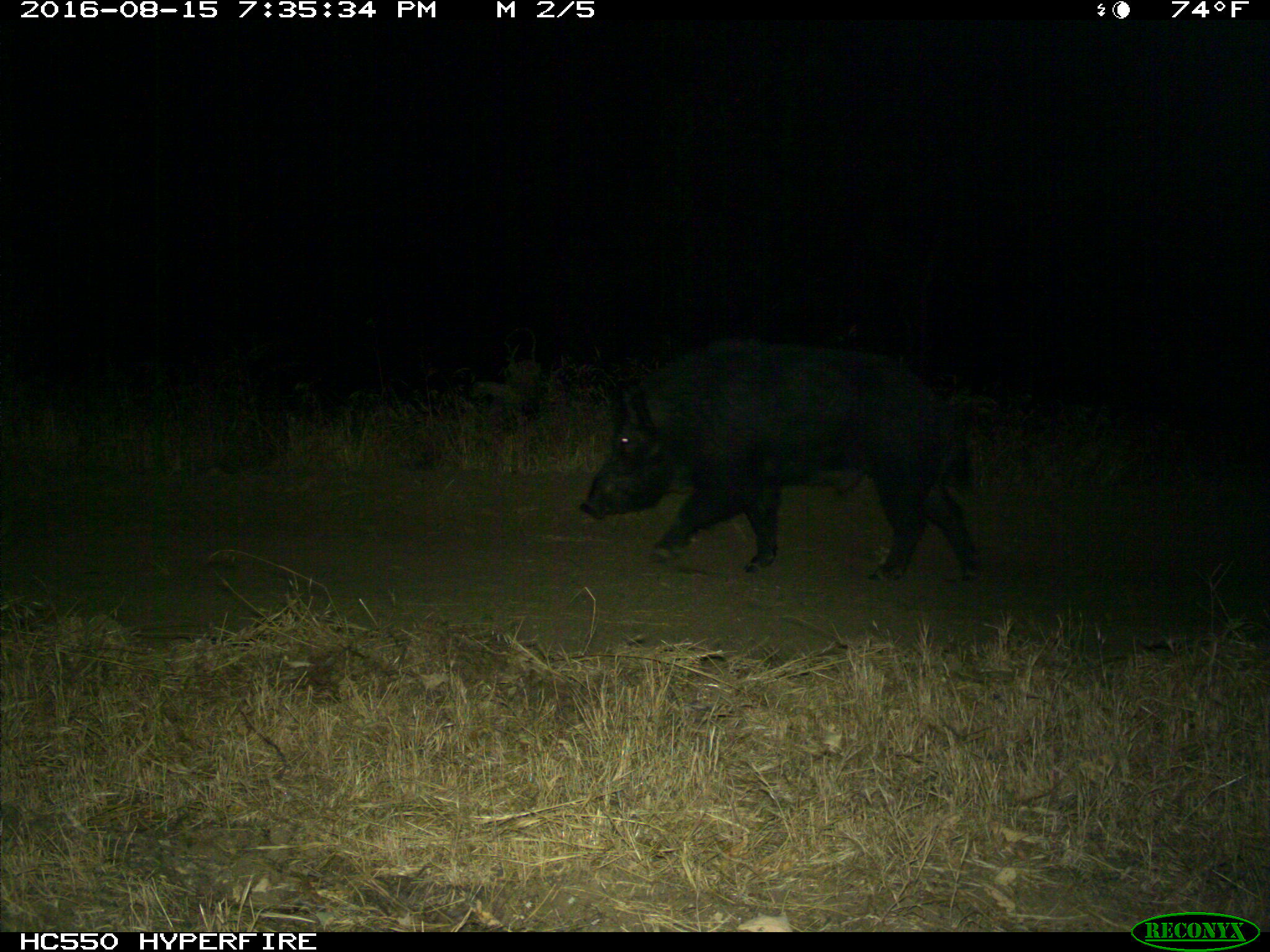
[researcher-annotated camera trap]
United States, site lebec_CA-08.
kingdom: Animalia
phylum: Chordata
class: Mammalia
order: Artiodactyla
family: Suidae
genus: Sus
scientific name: Sus scrofa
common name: wild boar